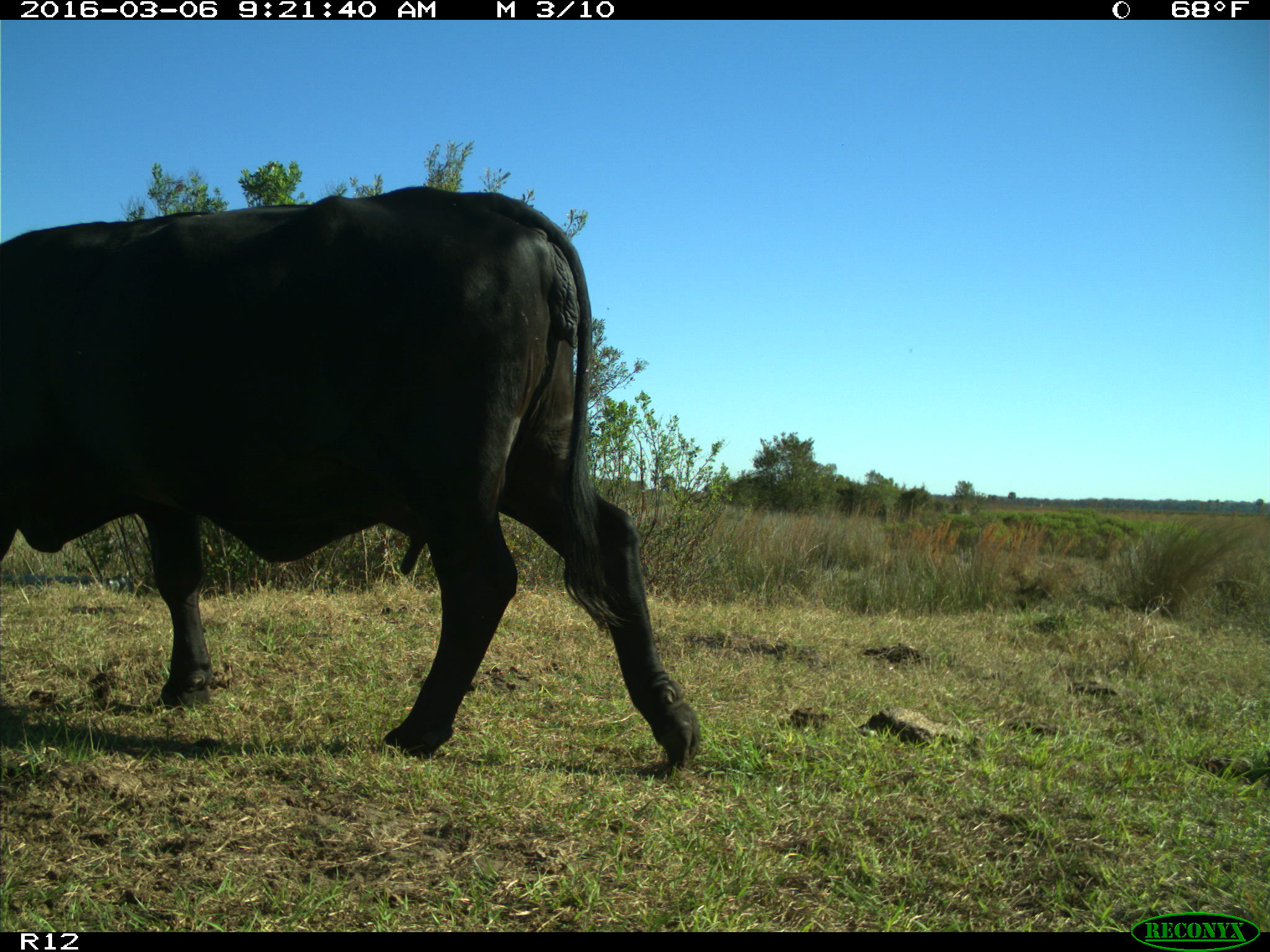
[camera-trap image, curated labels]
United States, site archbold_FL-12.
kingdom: Animalia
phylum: Chordata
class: Mammalia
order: Artiodactyla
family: Bovidae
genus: Bos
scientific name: Bos taurus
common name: domestic cow